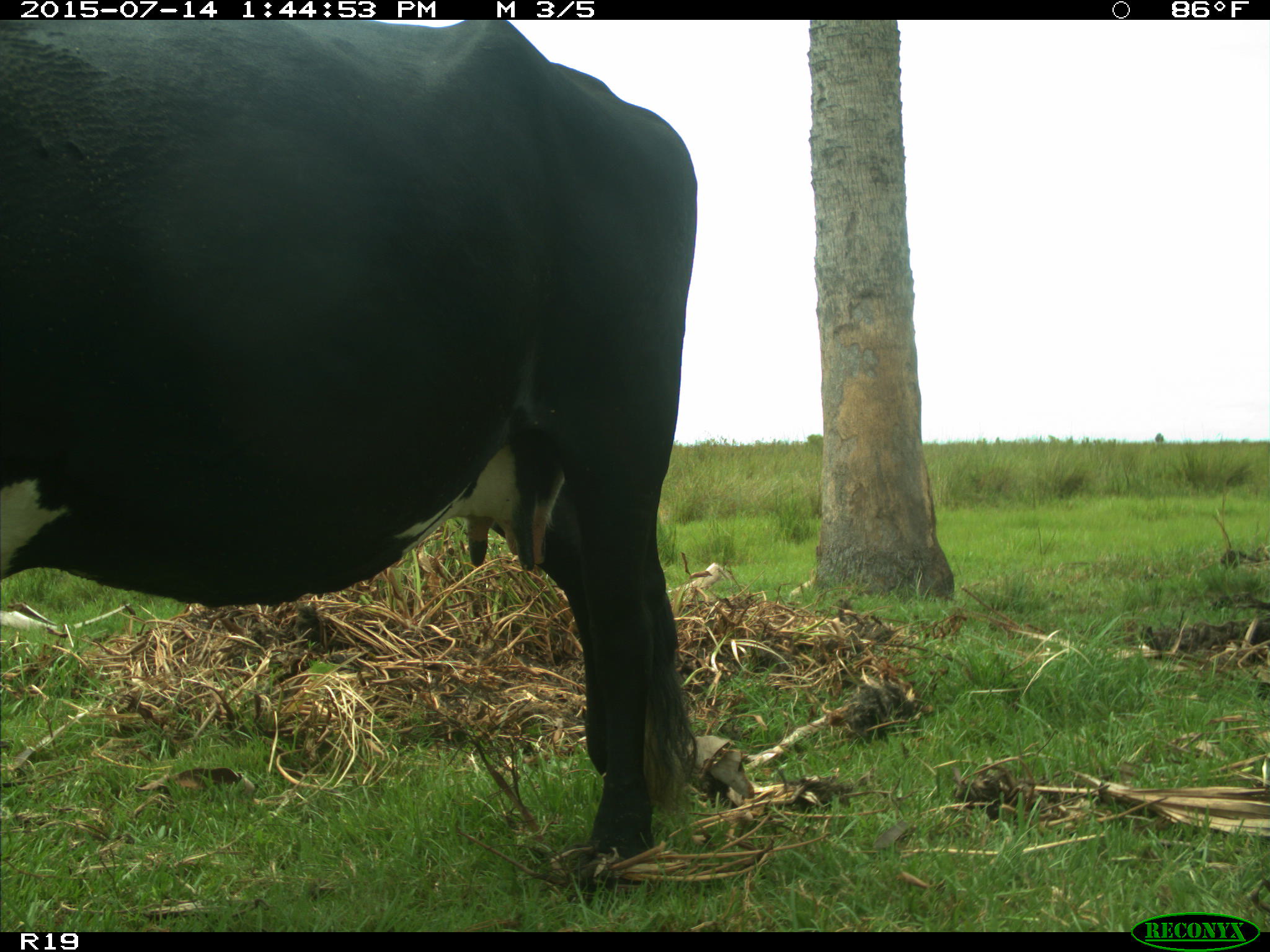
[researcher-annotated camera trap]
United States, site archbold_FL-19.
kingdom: Animalia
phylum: Chordata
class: Mammalia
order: Artiodactyla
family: Bovidae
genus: Bos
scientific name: Bos taurus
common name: domestic cow